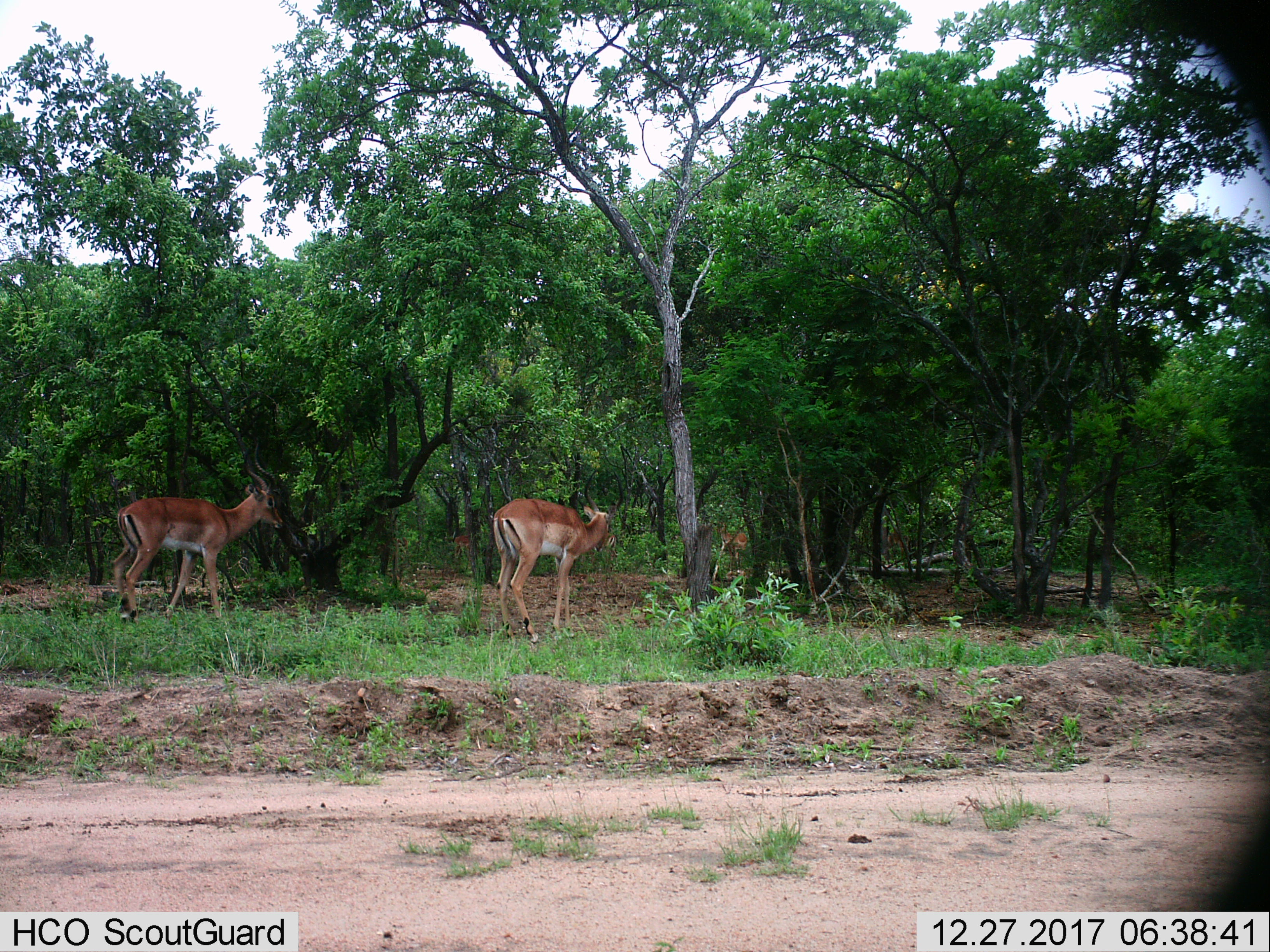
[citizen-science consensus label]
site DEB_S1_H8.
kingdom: Animalia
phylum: Chordata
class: Mammalia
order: Artiodactyla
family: Bovidae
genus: Aepyceros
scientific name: Aepyceros melampus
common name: impala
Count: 4.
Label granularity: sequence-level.